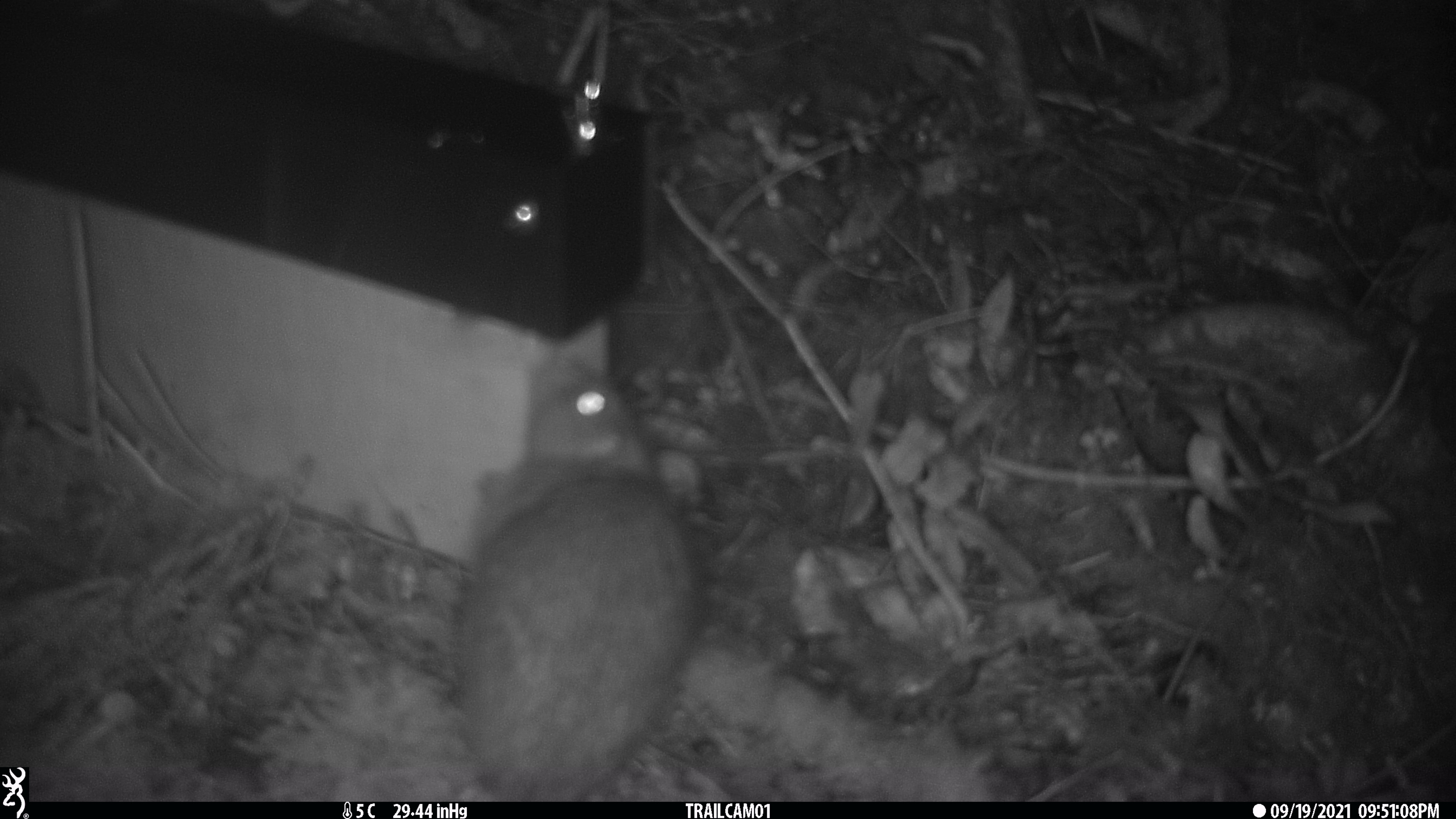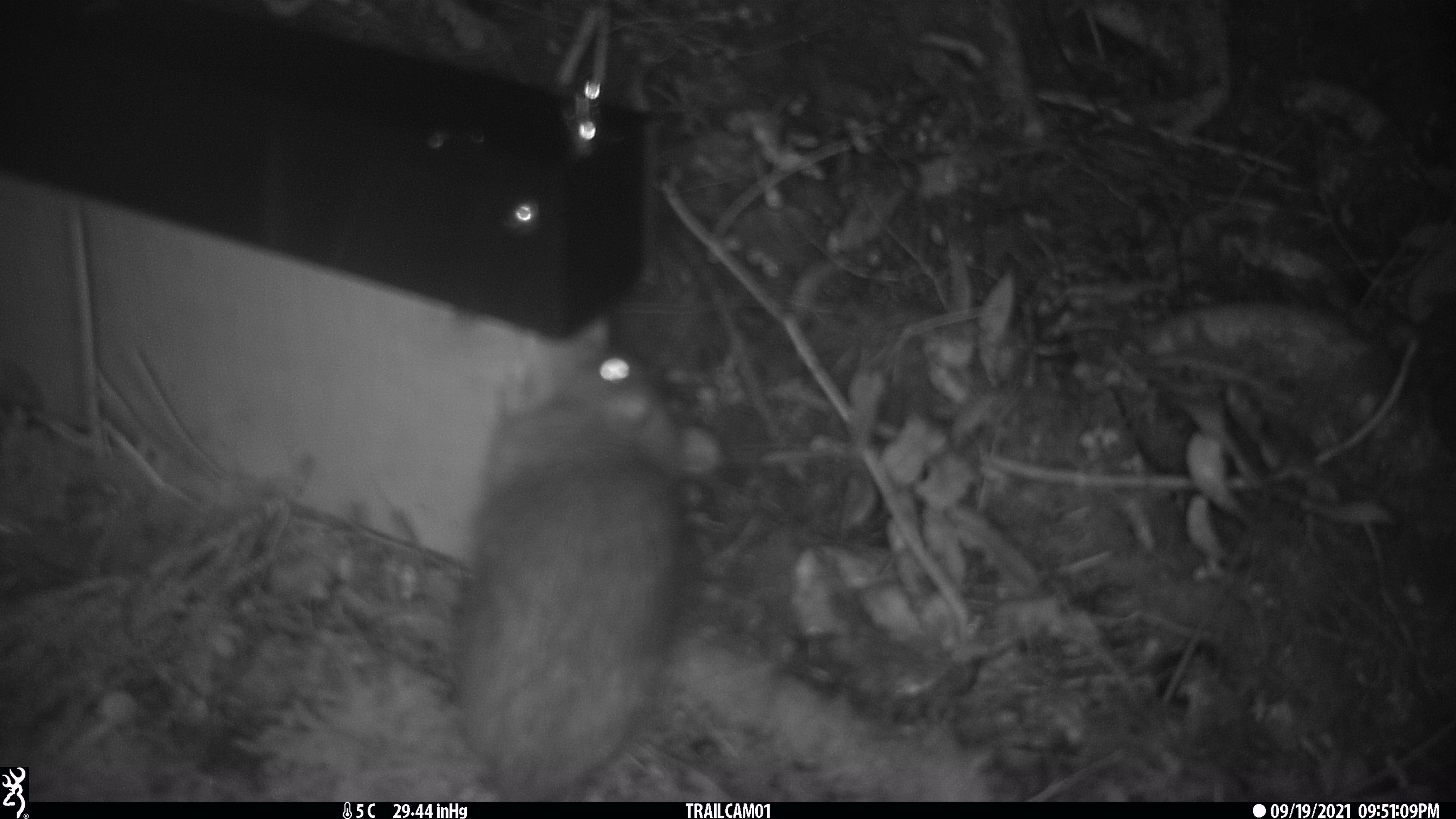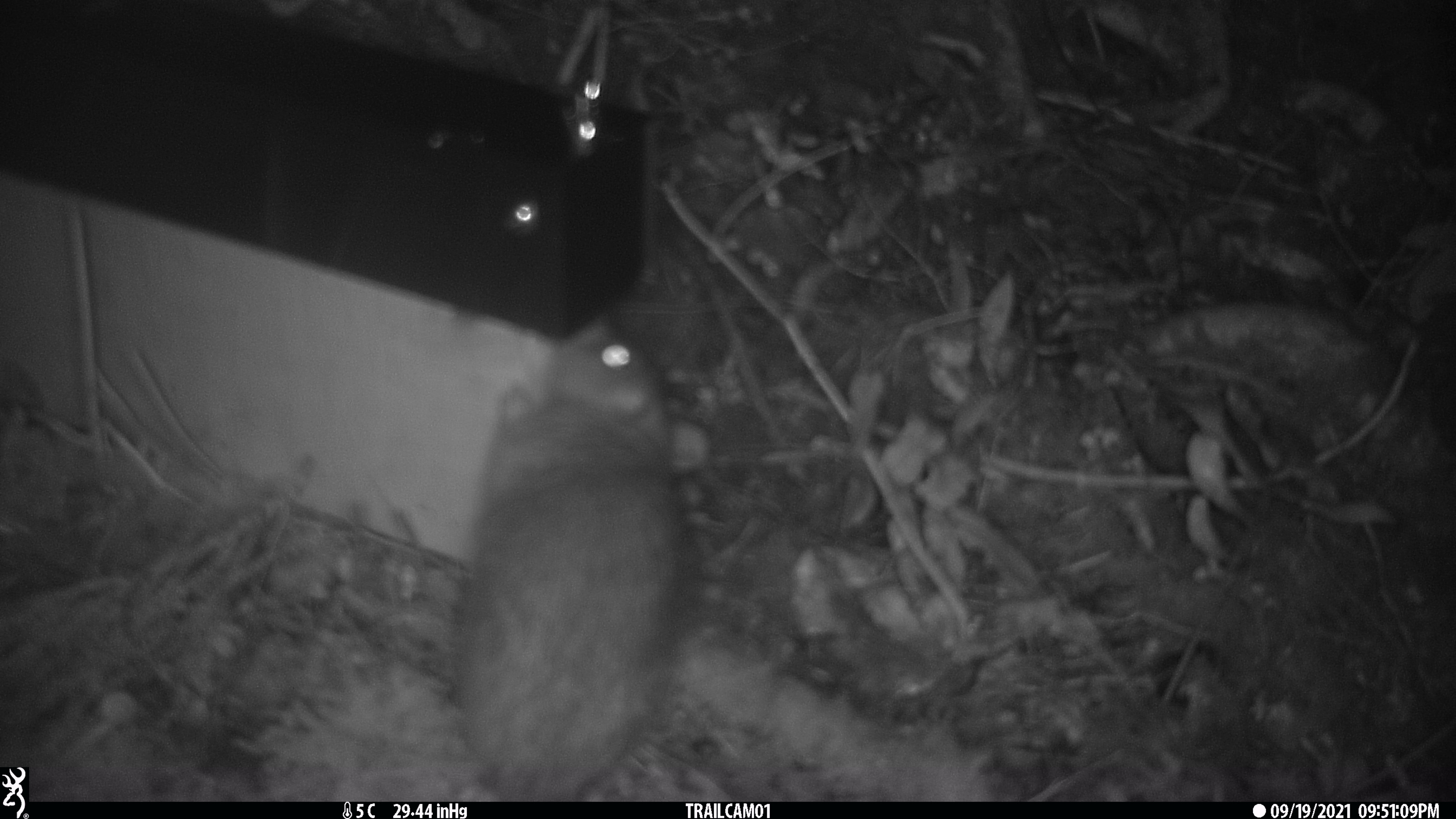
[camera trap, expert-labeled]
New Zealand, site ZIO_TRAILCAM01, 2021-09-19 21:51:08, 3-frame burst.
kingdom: Animalia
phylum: Chordata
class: Mammalia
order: Rodentia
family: Muridae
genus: Rattus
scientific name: Rattus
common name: rat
Rat (Rattus).